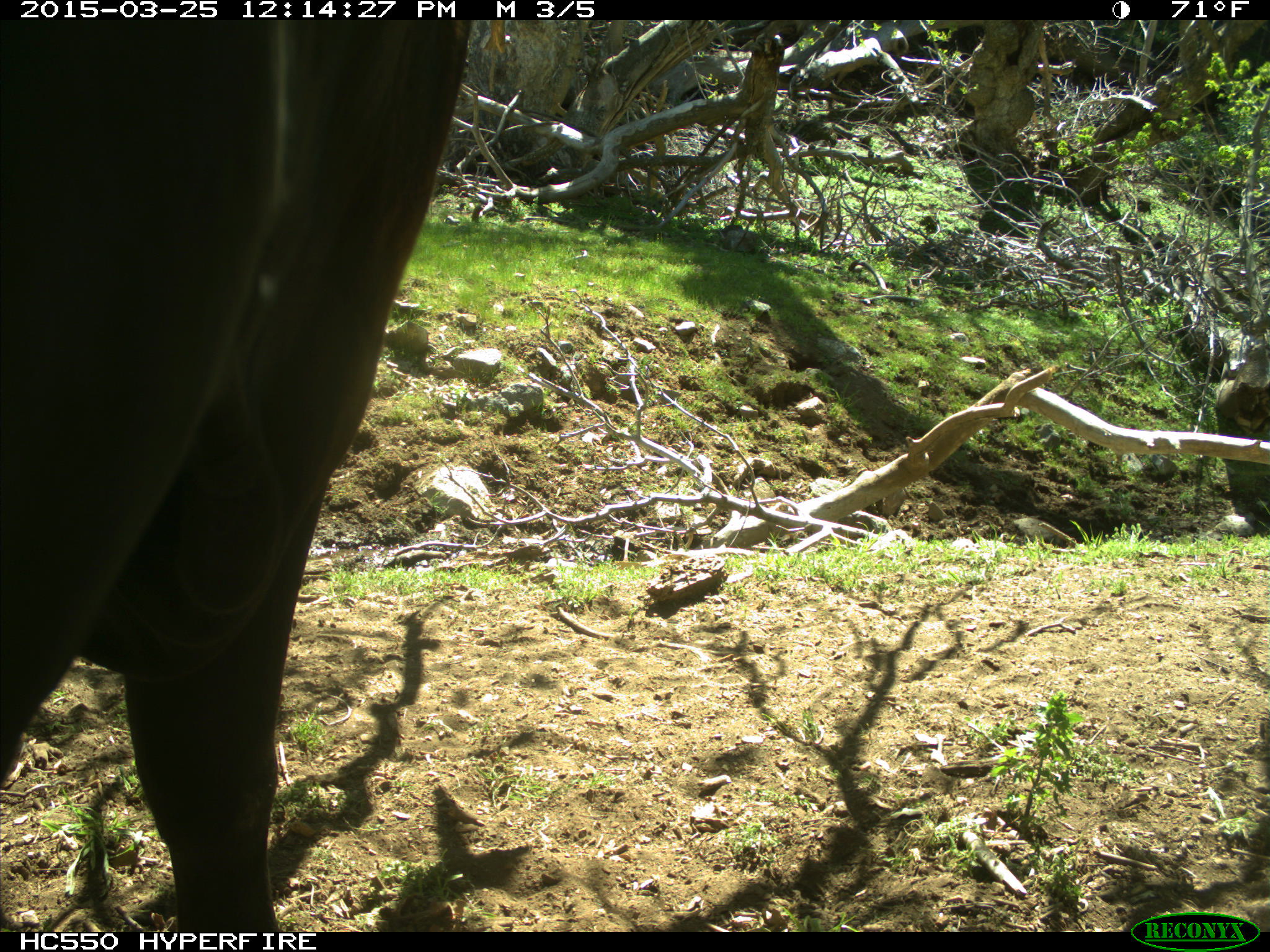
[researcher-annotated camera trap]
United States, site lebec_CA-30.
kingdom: Animalia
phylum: Chordata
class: Mammalia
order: Artiodactyla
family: Bovidae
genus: Bos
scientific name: Bos taurus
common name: domestic cow